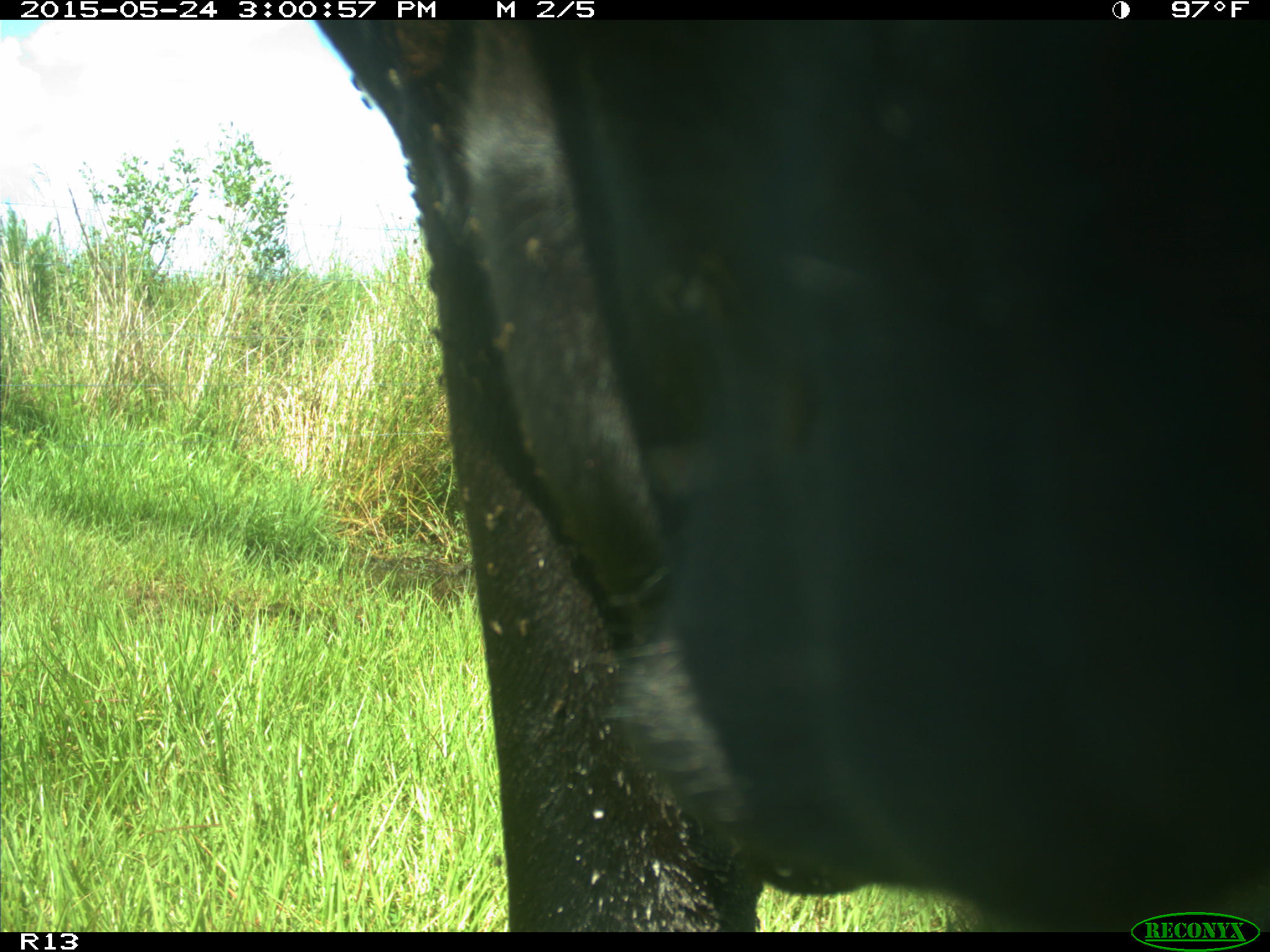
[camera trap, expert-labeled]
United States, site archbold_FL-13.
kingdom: Animalia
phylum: Chordata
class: Mammalia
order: Artiodactyla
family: Bovidae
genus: Bos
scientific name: Bos taurus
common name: domestic cow